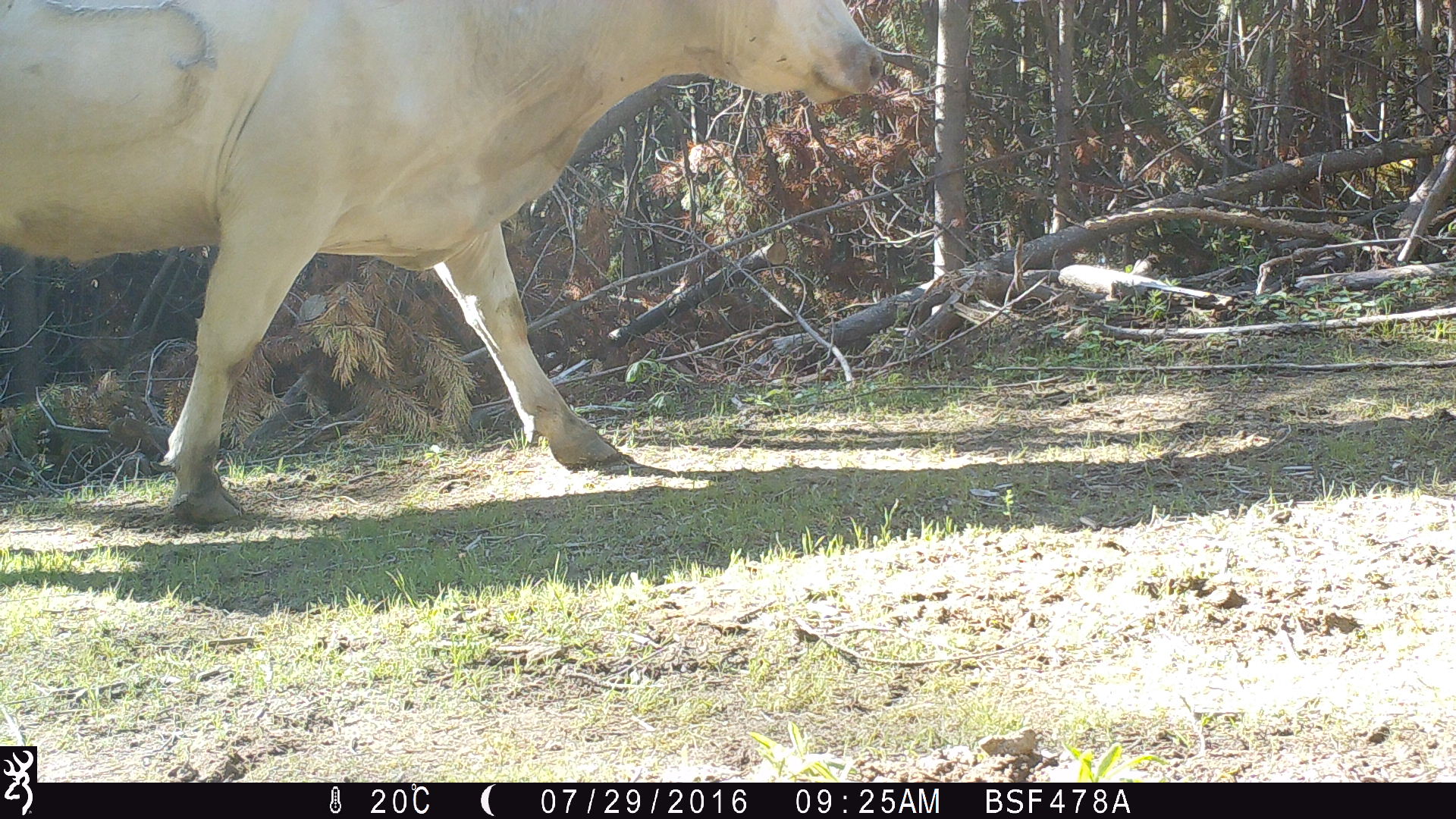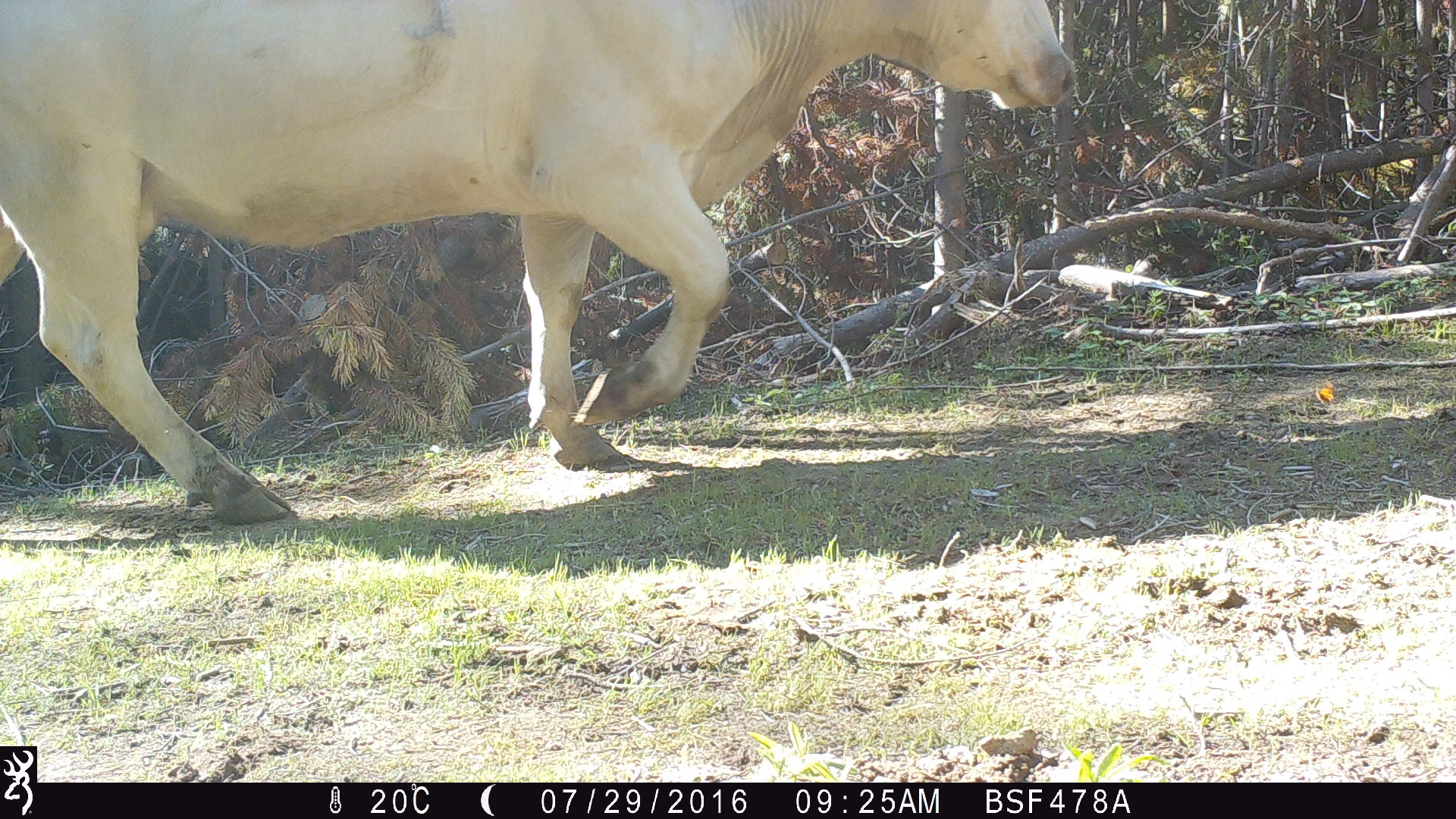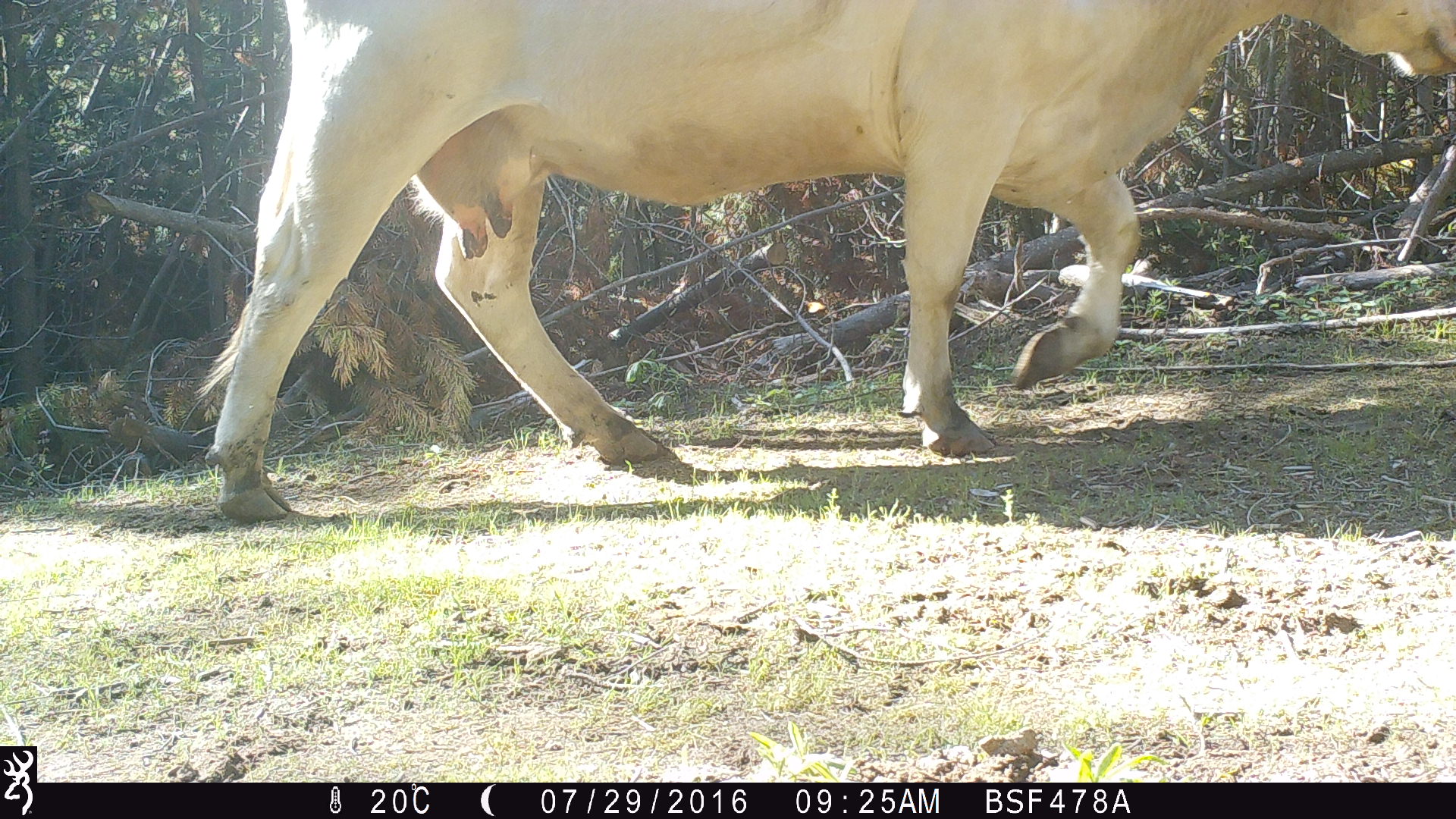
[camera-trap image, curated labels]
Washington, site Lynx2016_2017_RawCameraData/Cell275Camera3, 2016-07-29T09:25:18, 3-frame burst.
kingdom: Animalia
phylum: Chordata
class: Mammalia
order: Artiodactyla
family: Bovidae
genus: Bos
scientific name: Bos taurus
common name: domestic cattle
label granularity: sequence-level